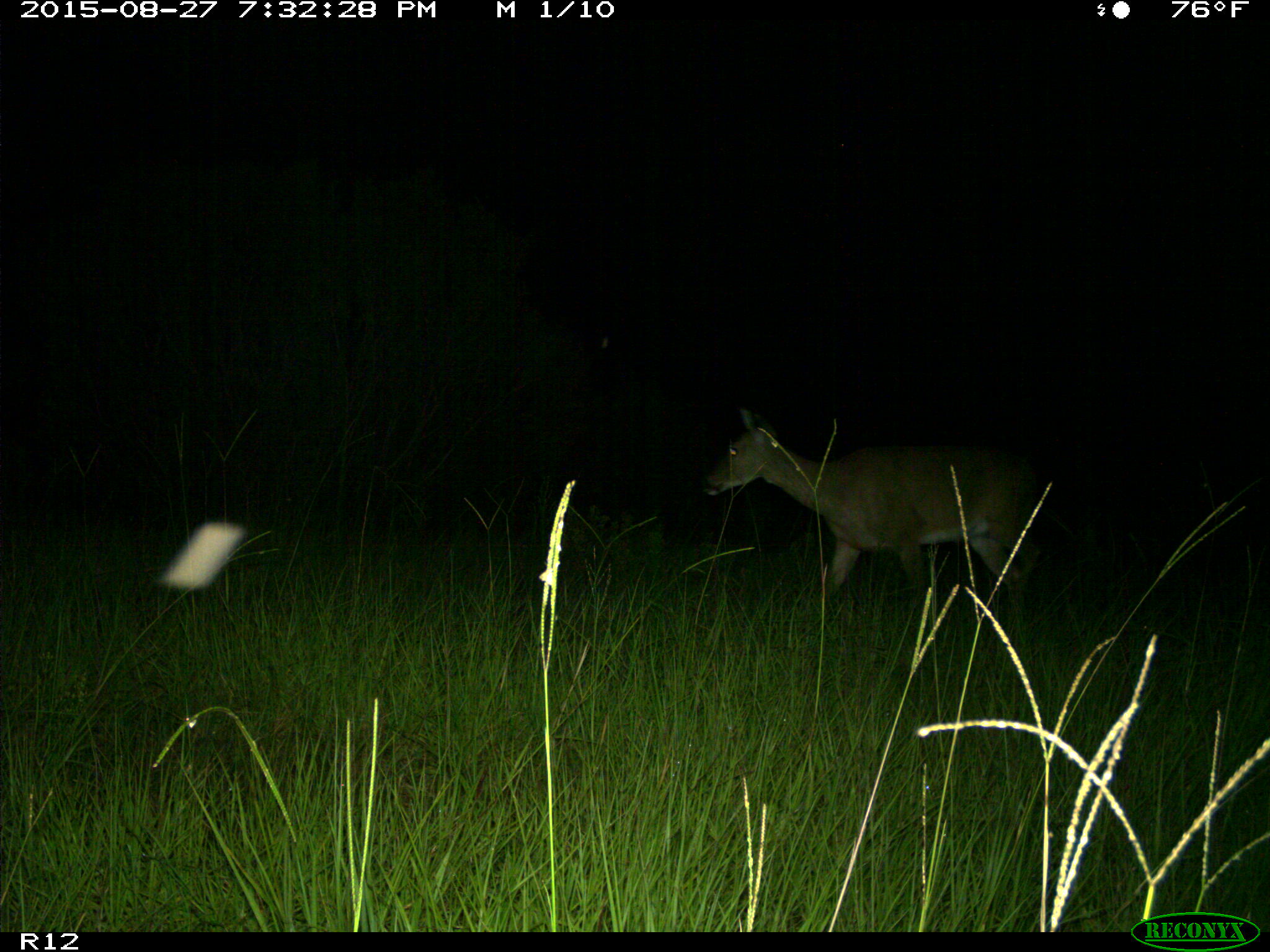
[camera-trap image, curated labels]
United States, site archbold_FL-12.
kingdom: Animalia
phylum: Chordata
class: Mammalia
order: Artiodactyla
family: Cervidae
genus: Odocoileus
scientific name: Odocoileus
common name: deer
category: unidentified deer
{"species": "unidentified deer (deer) (Odocoileus)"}